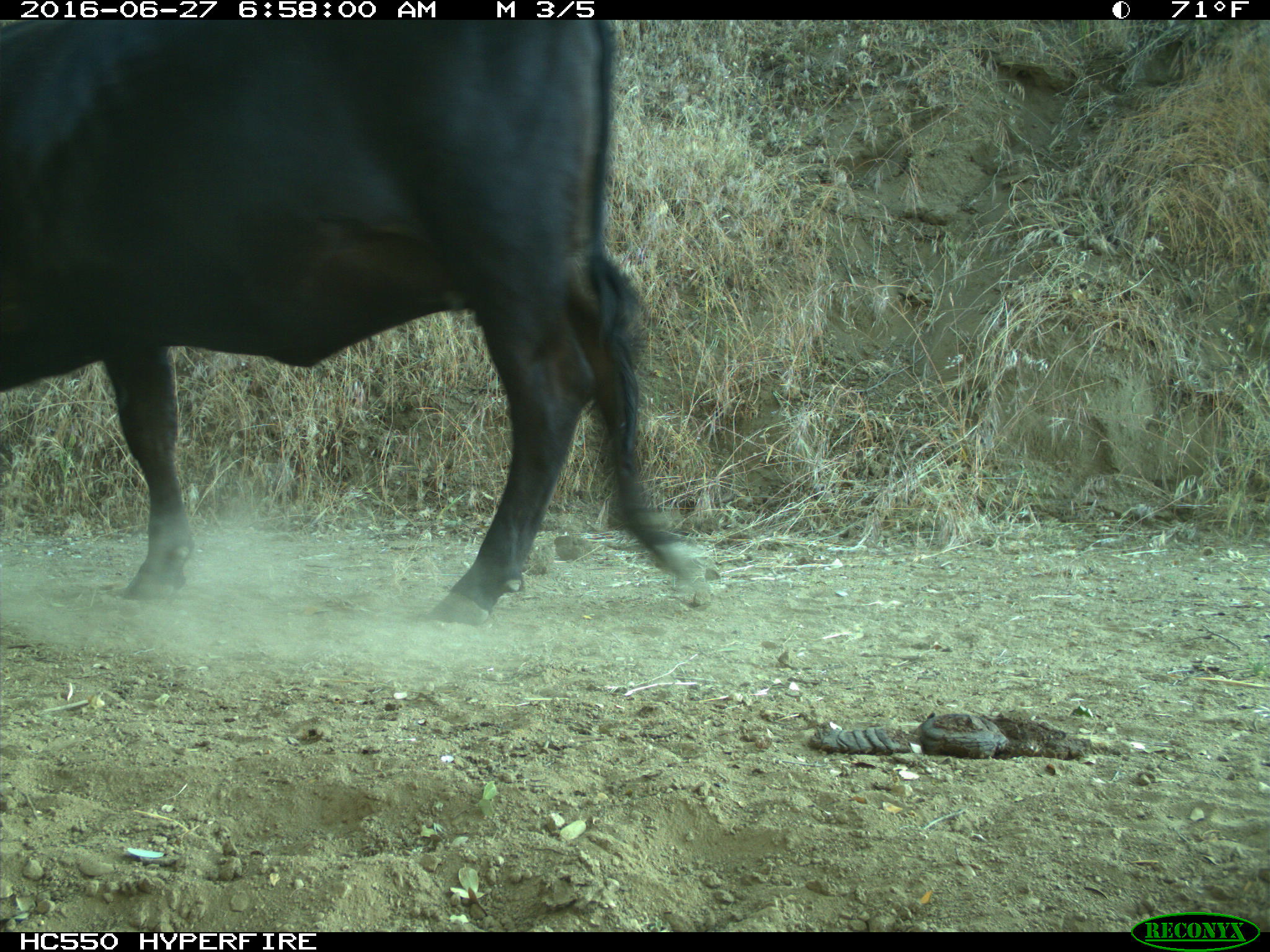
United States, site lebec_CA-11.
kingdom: Animalia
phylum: Chordata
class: Mammalia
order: Artiodactyla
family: Bovidae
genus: Bos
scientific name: Bos taurus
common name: domestic cow